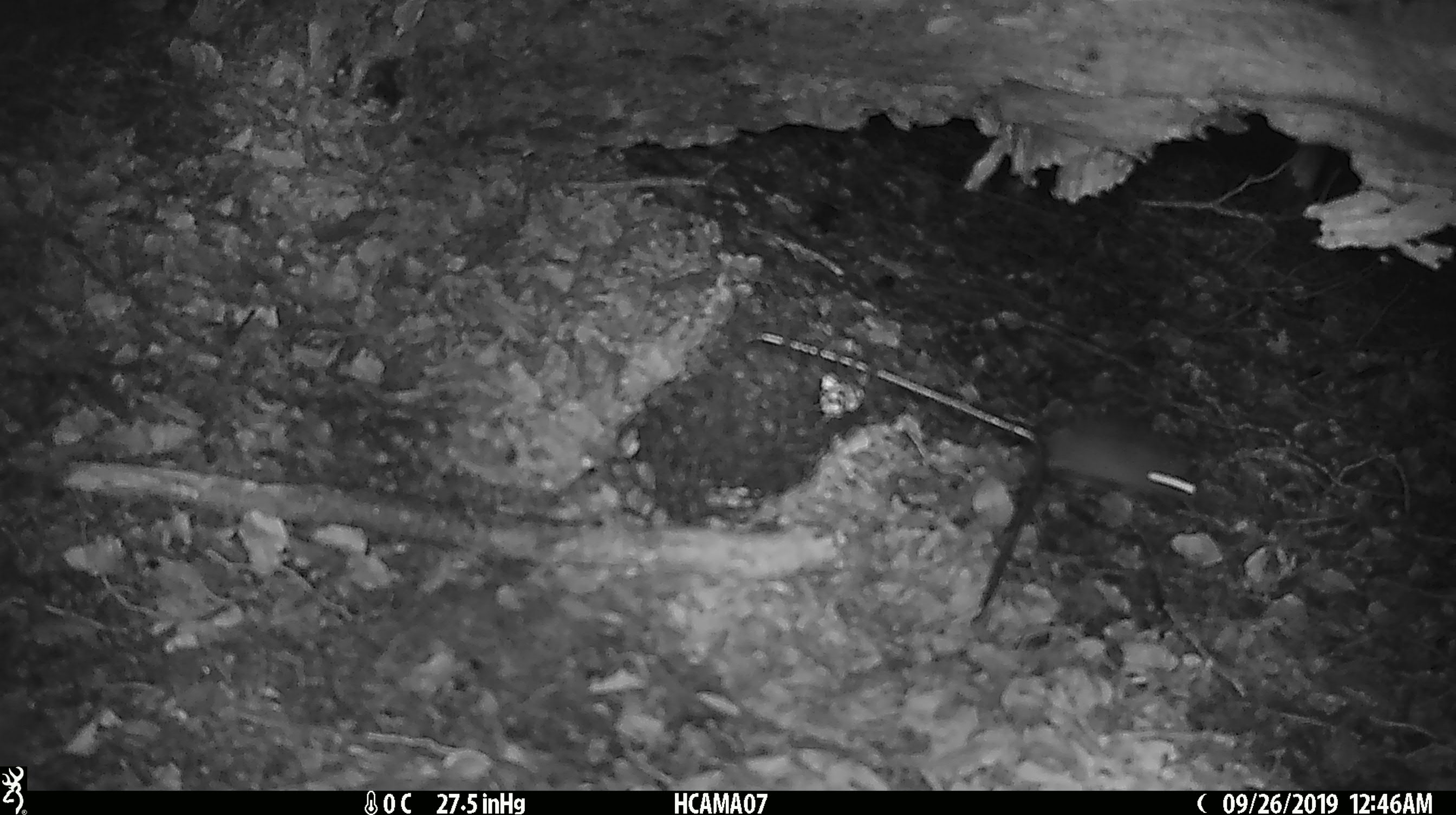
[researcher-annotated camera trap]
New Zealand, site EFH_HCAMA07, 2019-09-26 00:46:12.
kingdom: Animalia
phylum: Chordata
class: Mammalia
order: Rodentia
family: Muridae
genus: Mus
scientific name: Mus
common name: mouse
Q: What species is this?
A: Mouse (Mus).